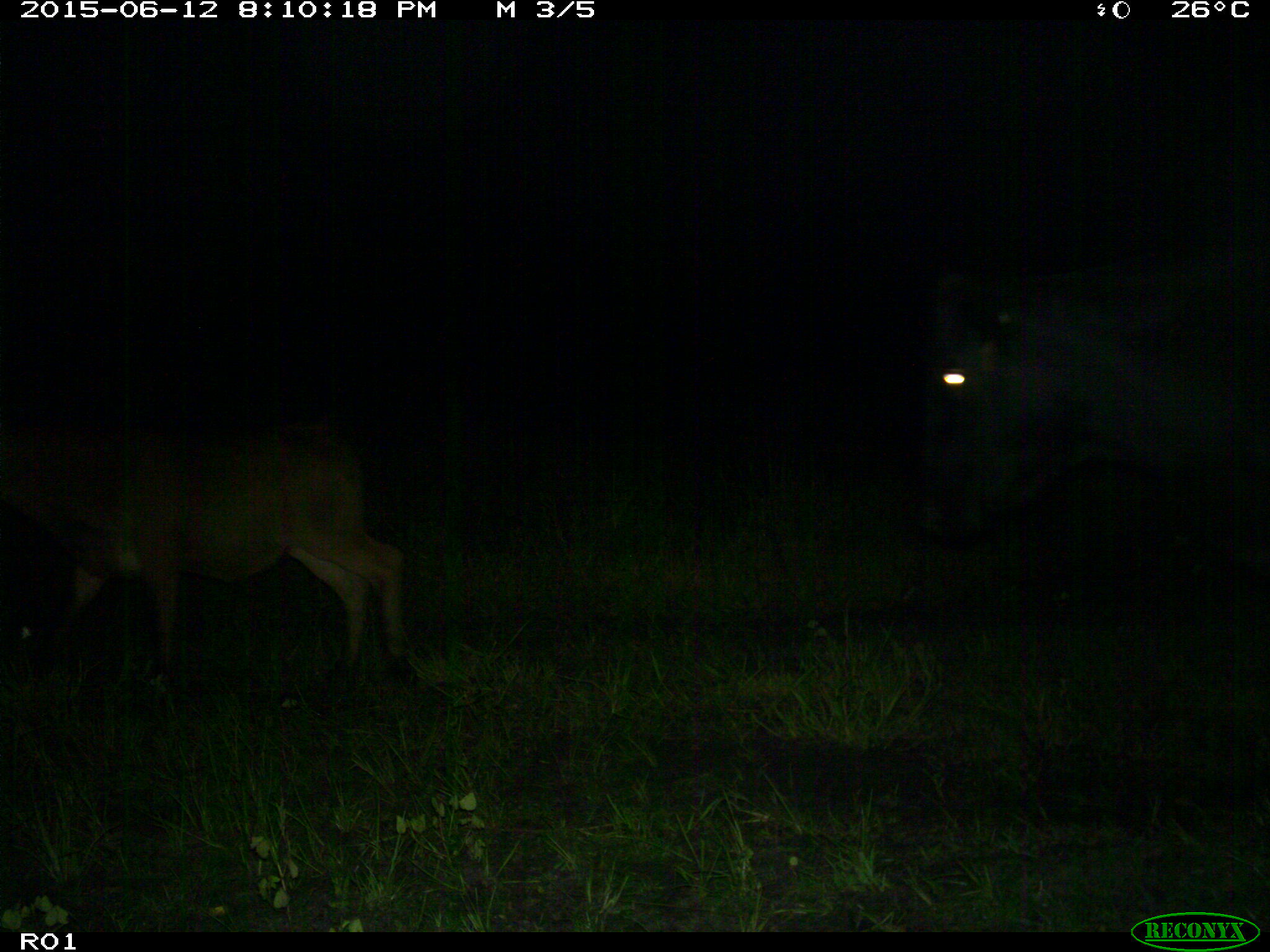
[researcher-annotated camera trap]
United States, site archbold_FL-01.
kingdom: Animalia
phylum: Chordata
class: Mammalia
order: Artiodactyla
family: Bovidae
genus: Bos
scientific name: Bos taurus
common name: domestic cow